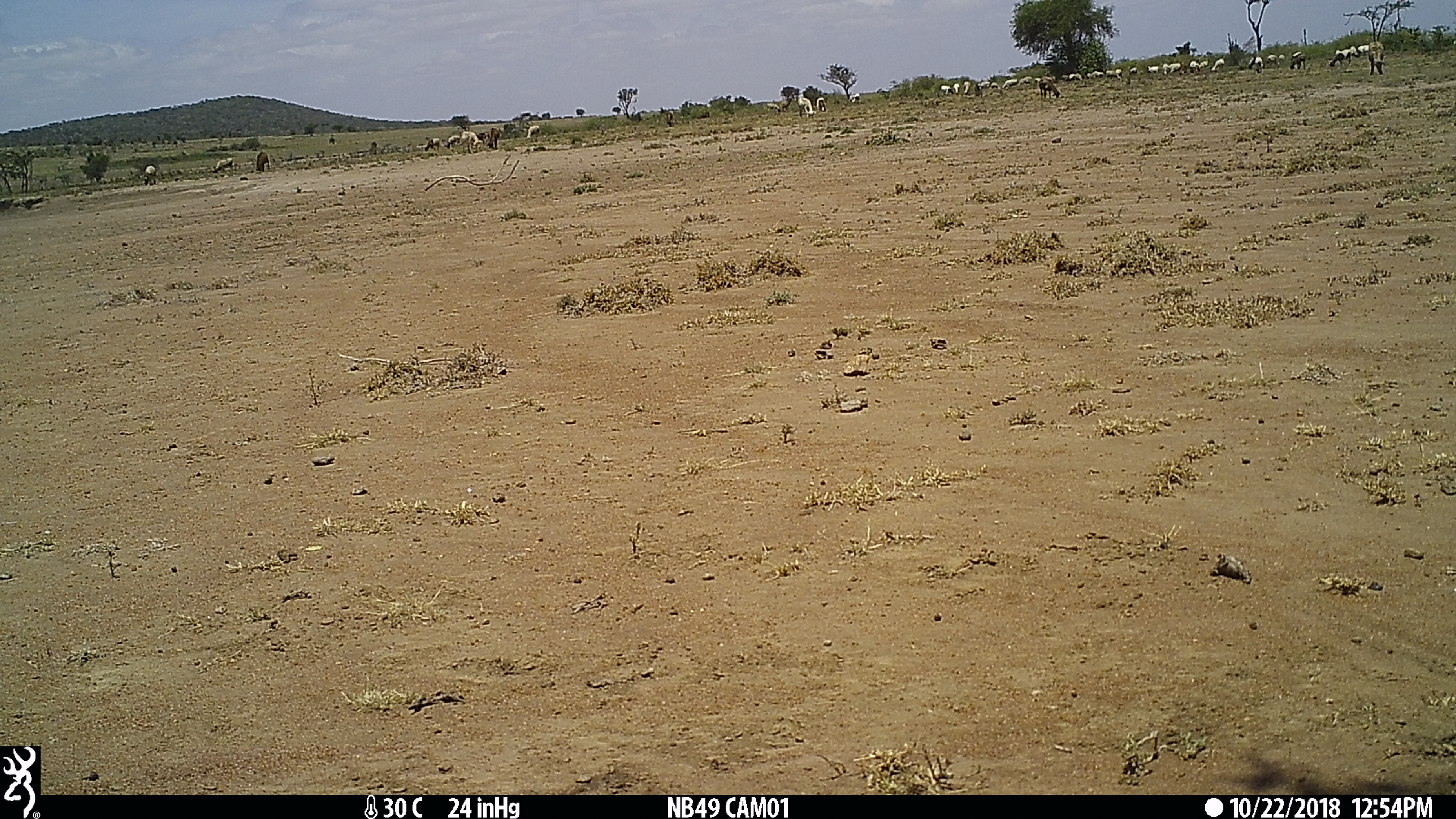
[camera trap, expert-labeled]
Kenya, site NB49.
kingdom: Animalia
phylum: Chordata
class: Mammalia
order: Artiodactyla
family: Bovidae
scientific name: Bovidae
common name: sheep or goat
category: shoat